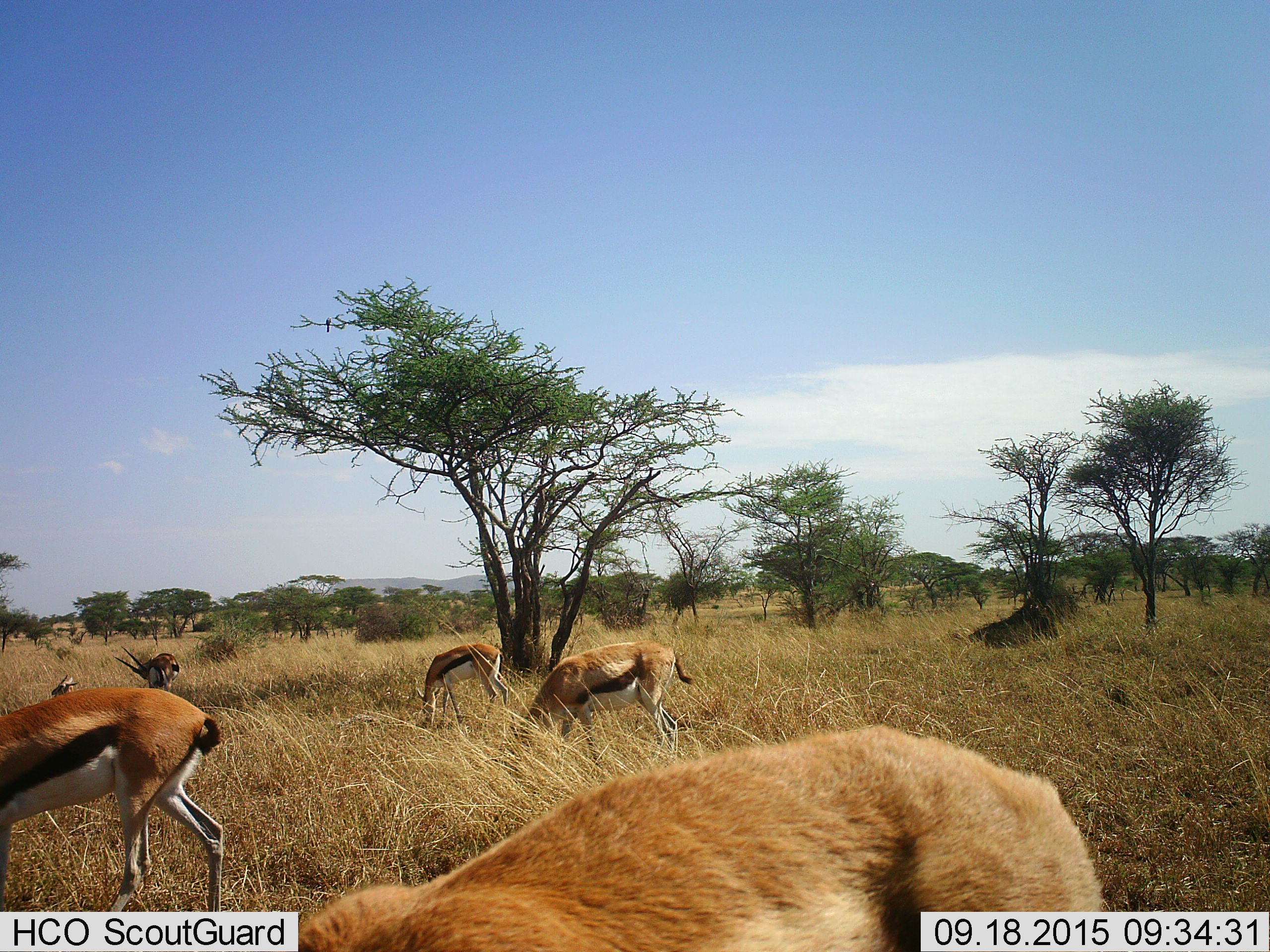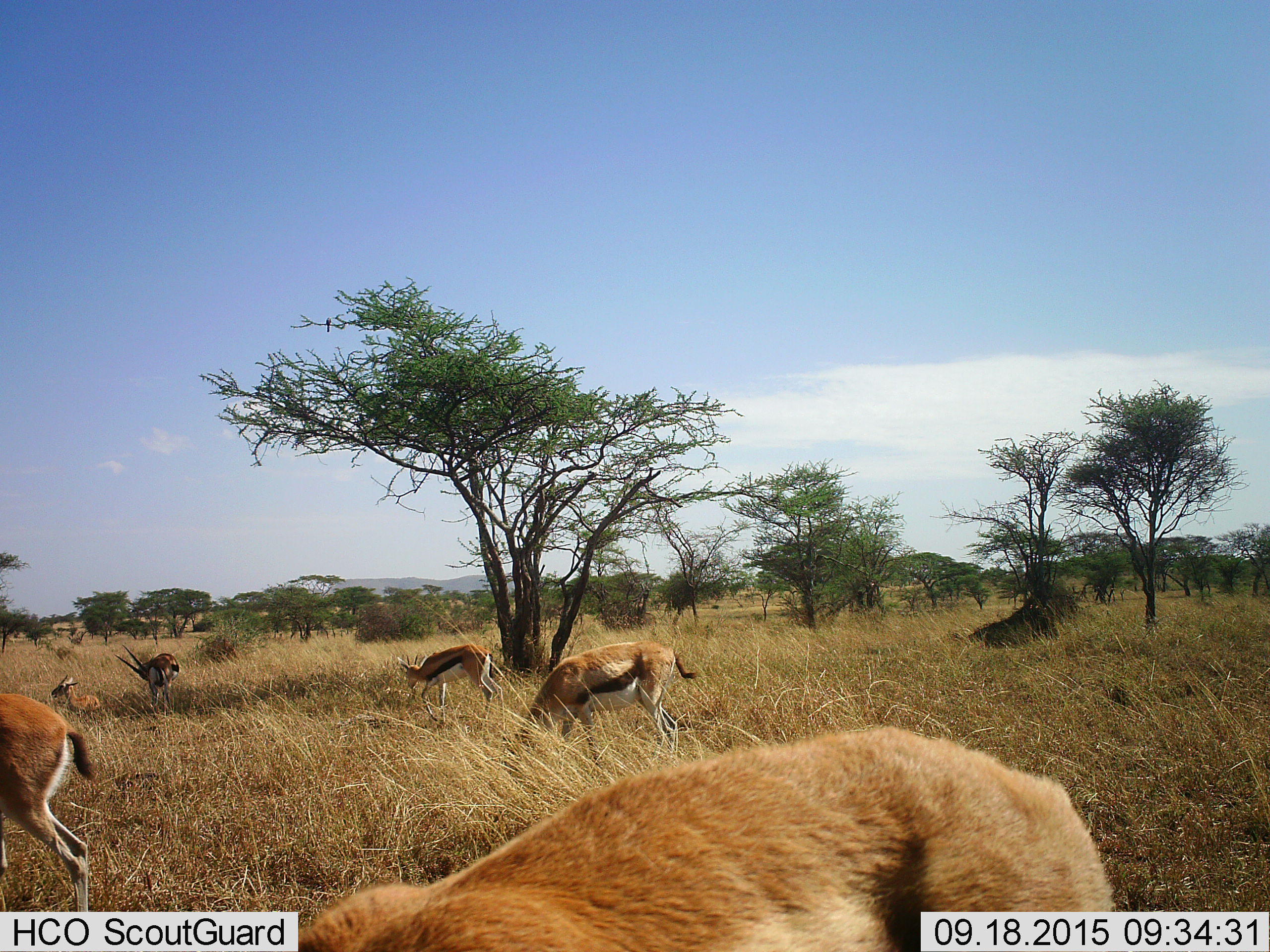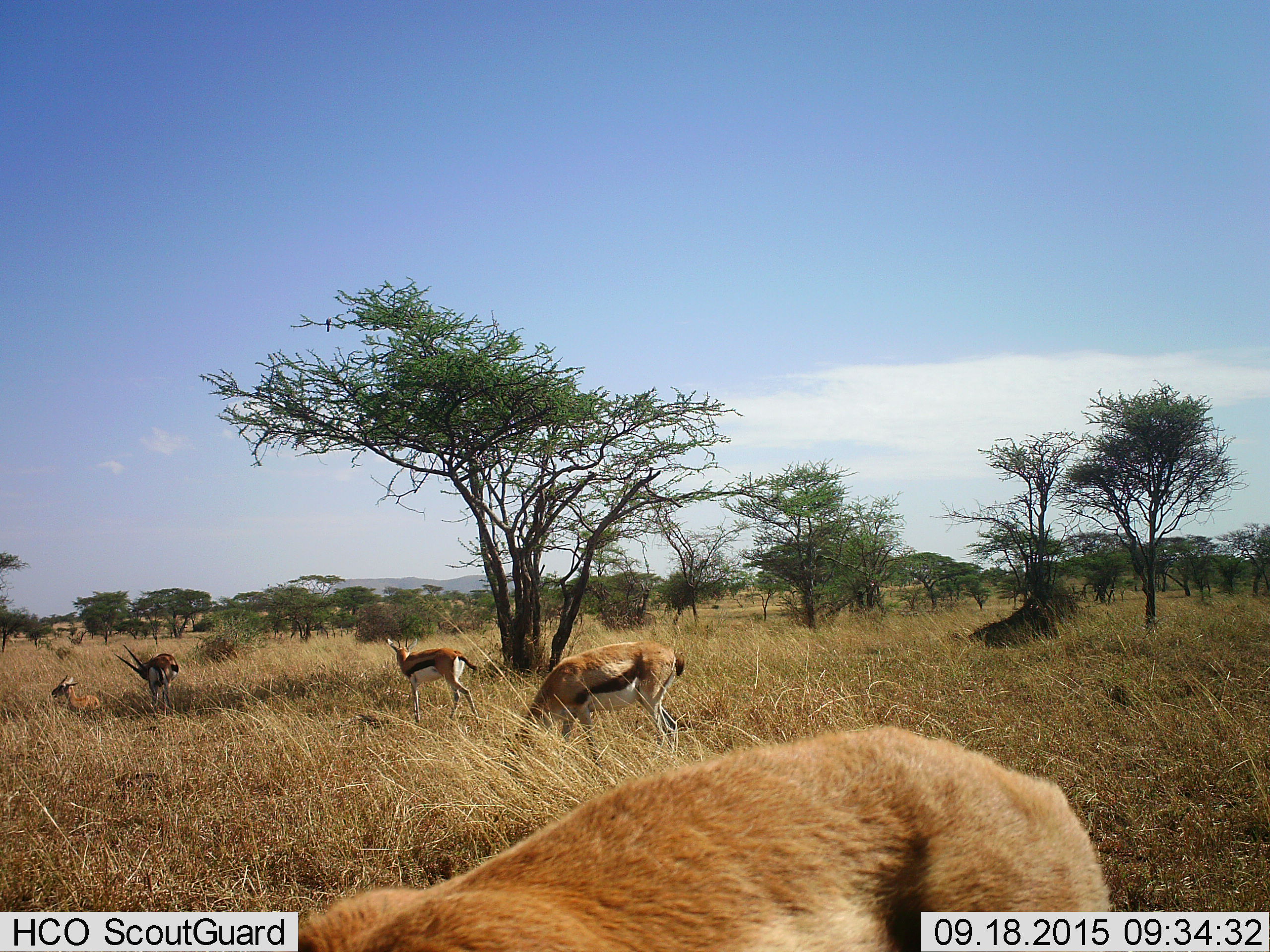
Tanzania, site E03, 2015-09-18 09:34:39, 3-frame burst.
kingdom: Animalia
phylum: Chordata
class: Mammalia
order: Artiodactyla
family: Bovidae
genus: Eudorcas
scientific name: Eudorcas thomsonii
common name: thomson's gazelle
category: gazellethomsons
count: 6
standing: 15%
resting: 46%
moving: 31%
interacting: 0%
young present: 0%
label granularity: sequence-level